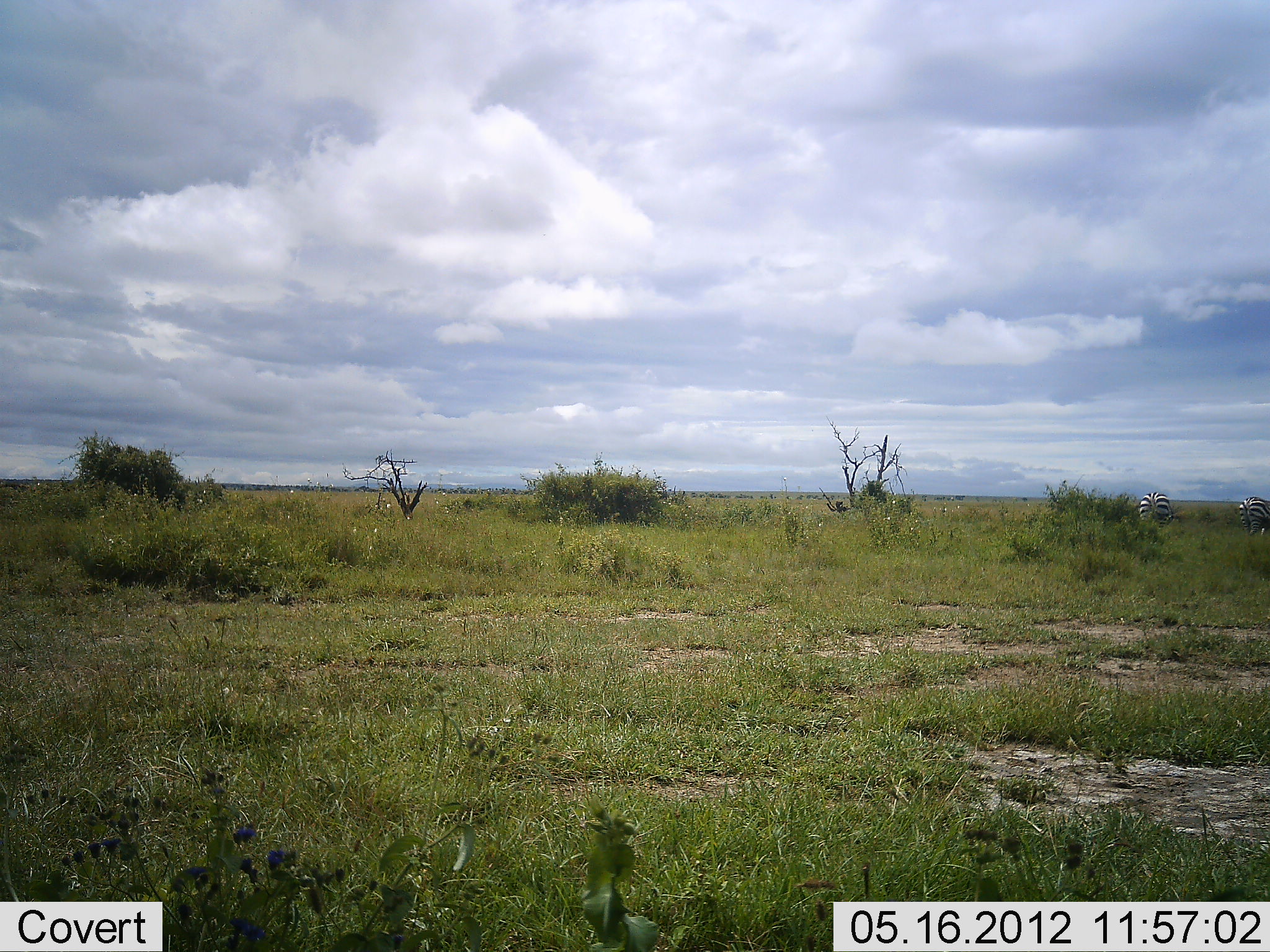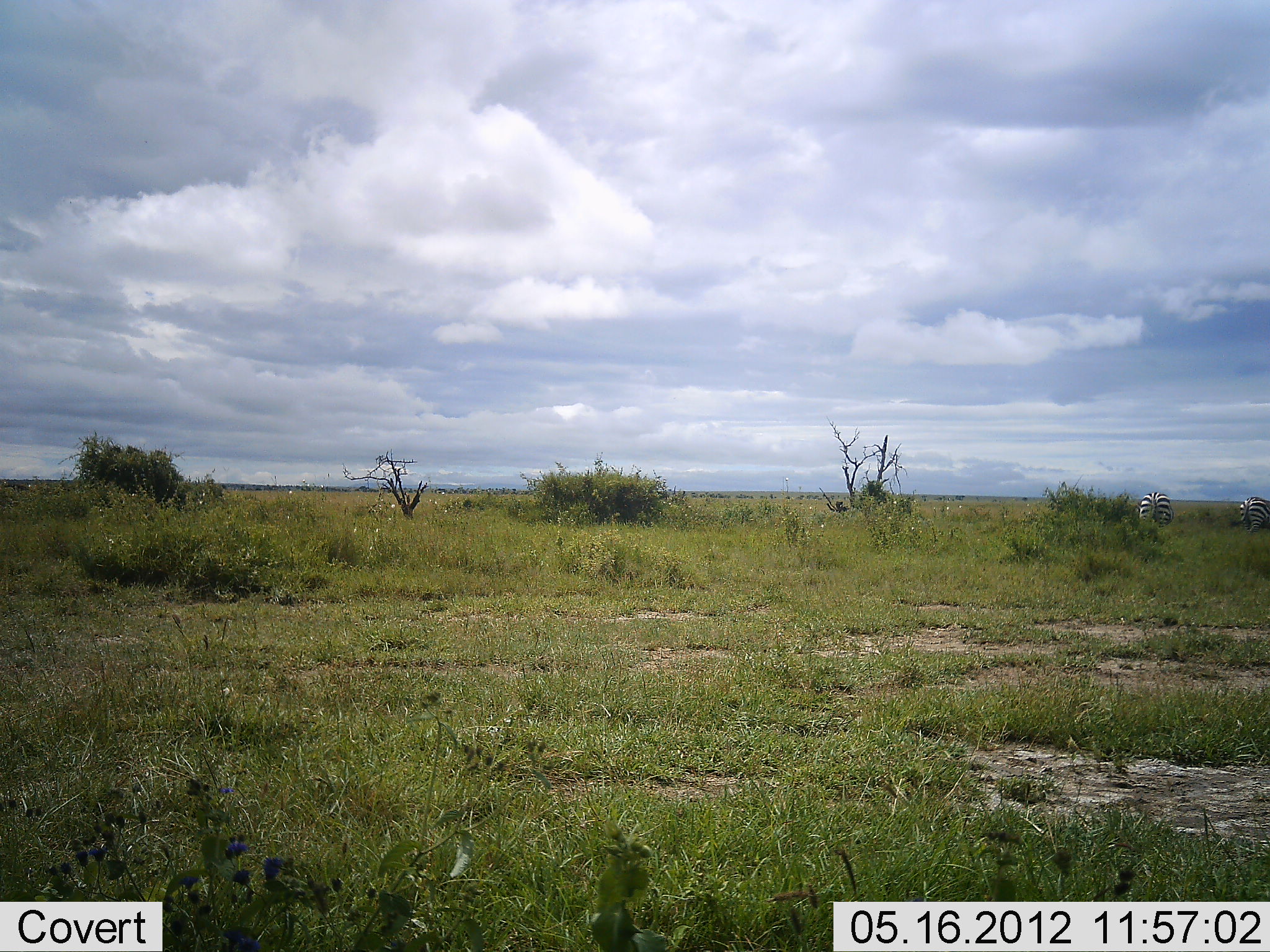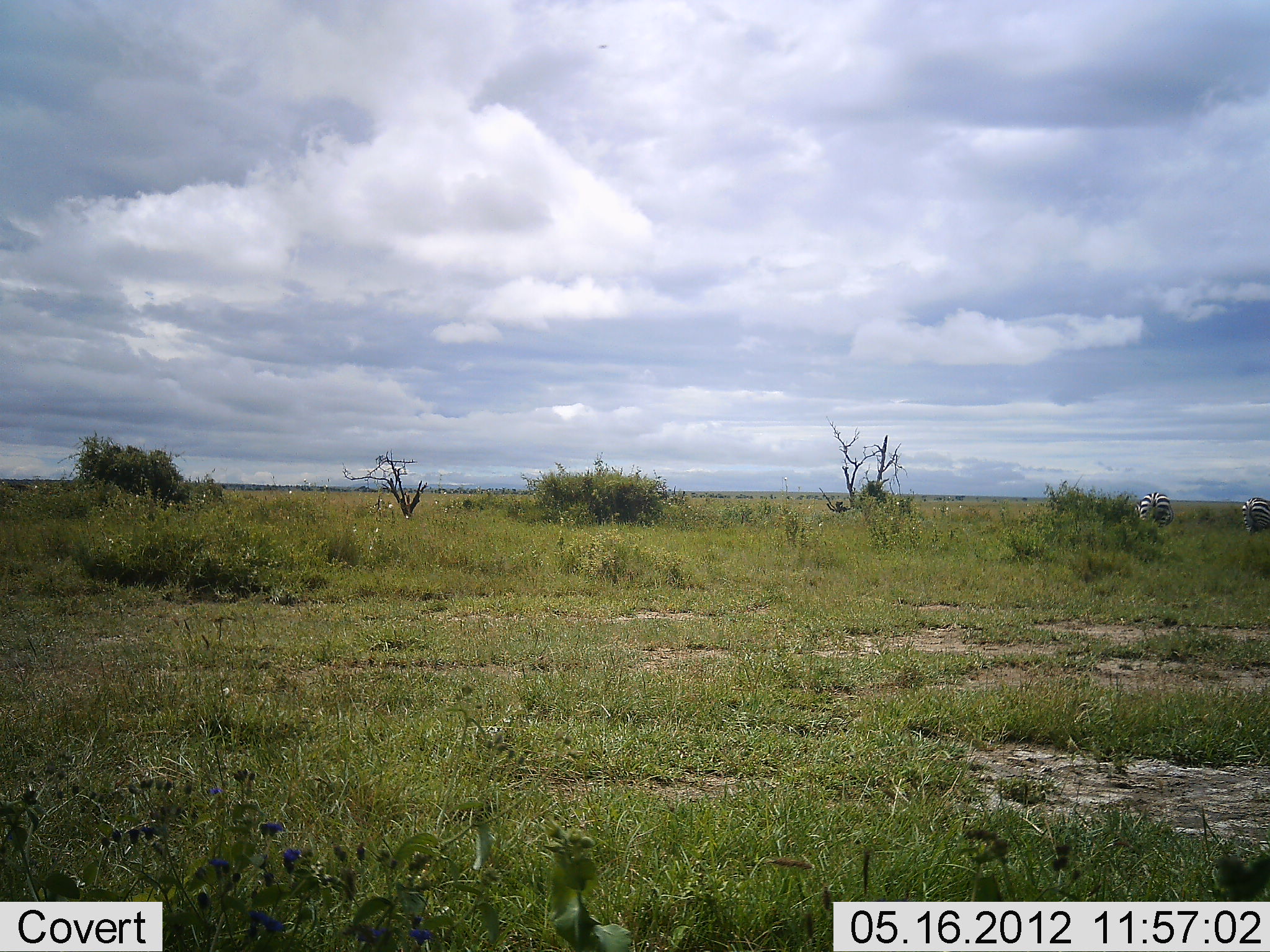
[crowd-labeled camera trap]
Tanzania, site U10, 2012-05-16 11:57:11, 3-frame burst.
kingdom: Animalia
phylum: Chordata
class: Mammalia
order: Perissodactyla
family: Equidae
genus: Equus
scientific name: Equus quagga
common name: plains zebra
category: zebra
Zebra (plains zebra) (Equus quagga), count 2. Behavior (volunteer vote fractions): standing 30%, resting 0%, moving 0%, interacting 0%. Young present (vote fraction): 0%. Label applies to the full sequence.